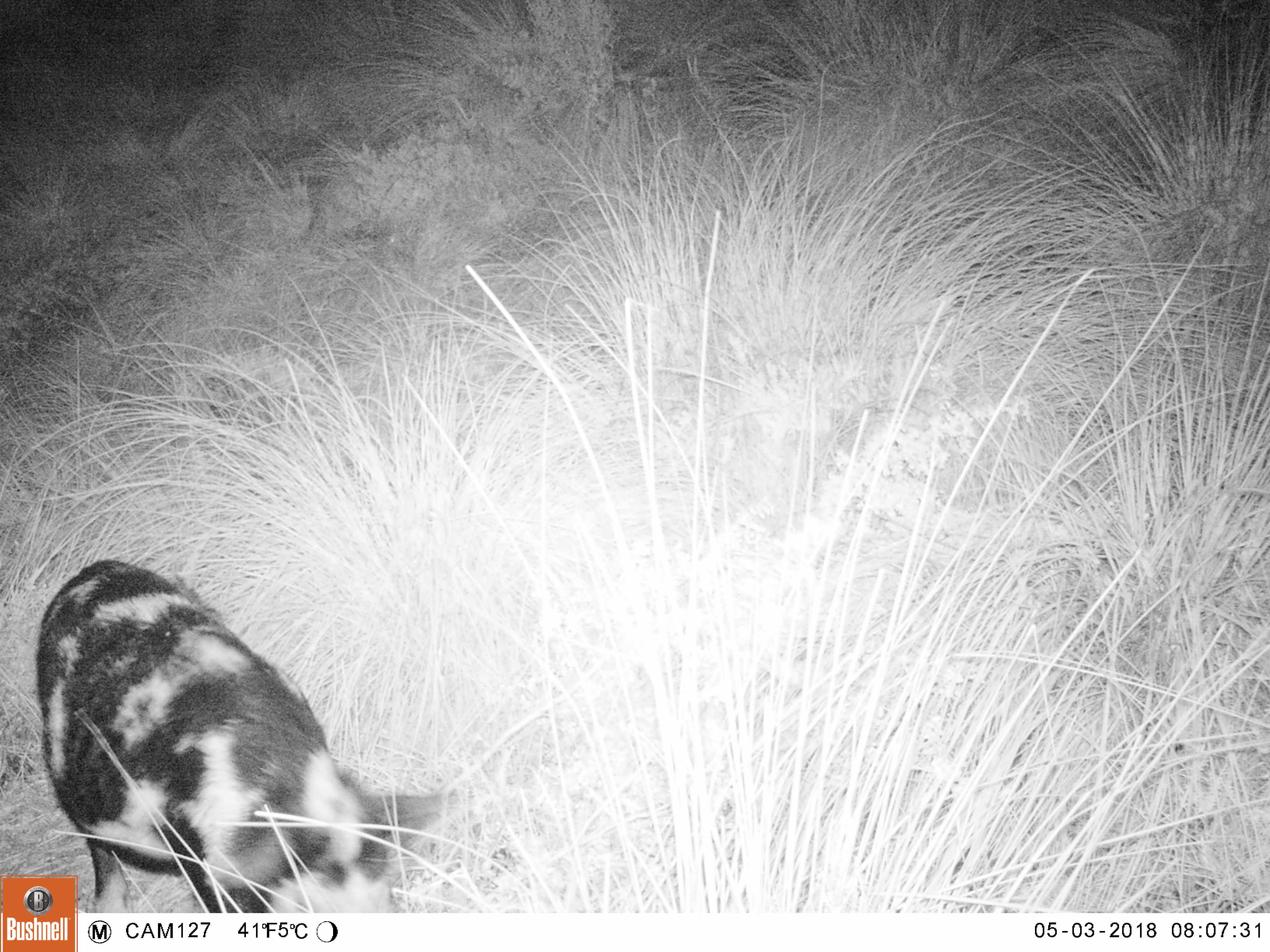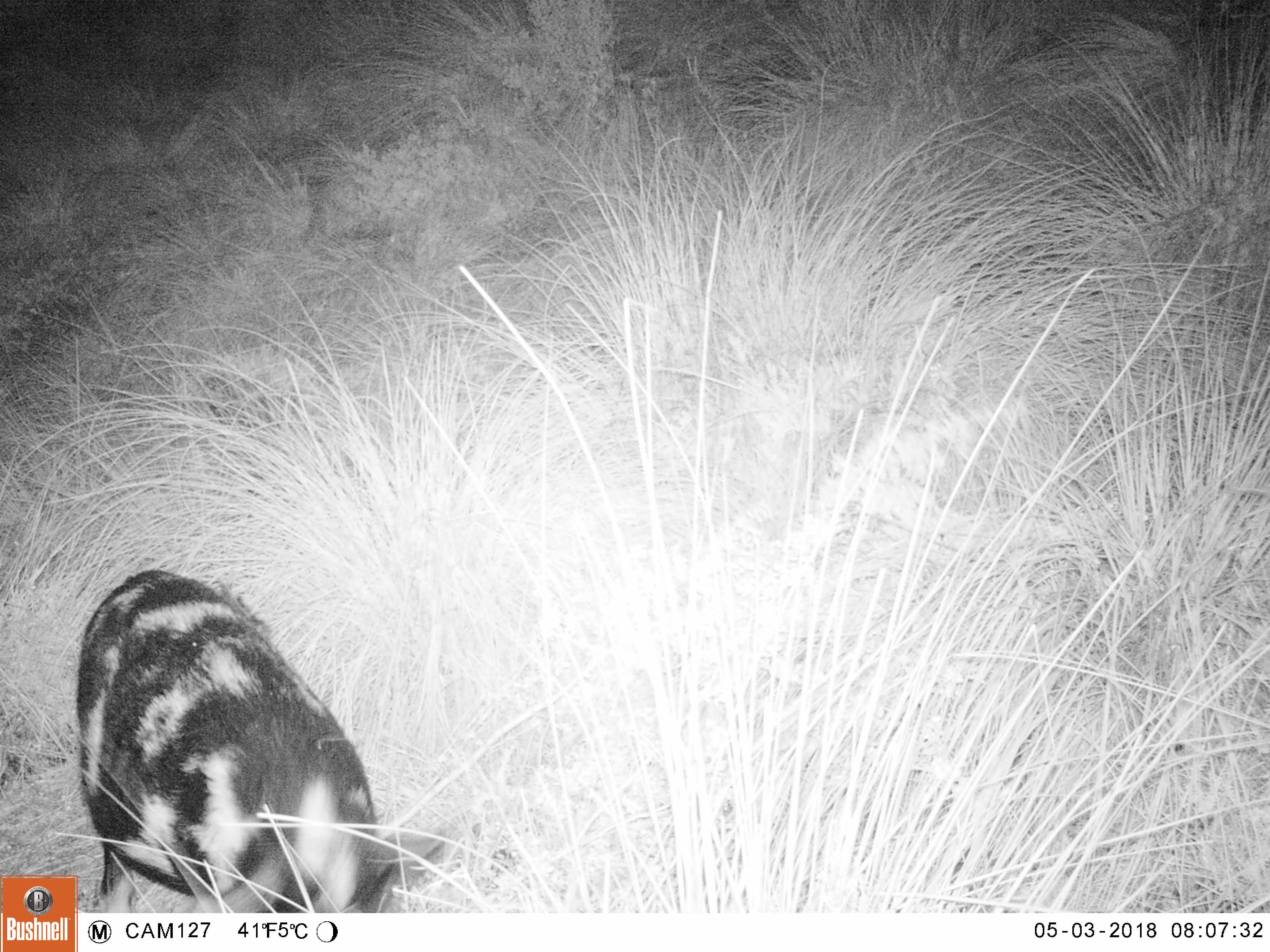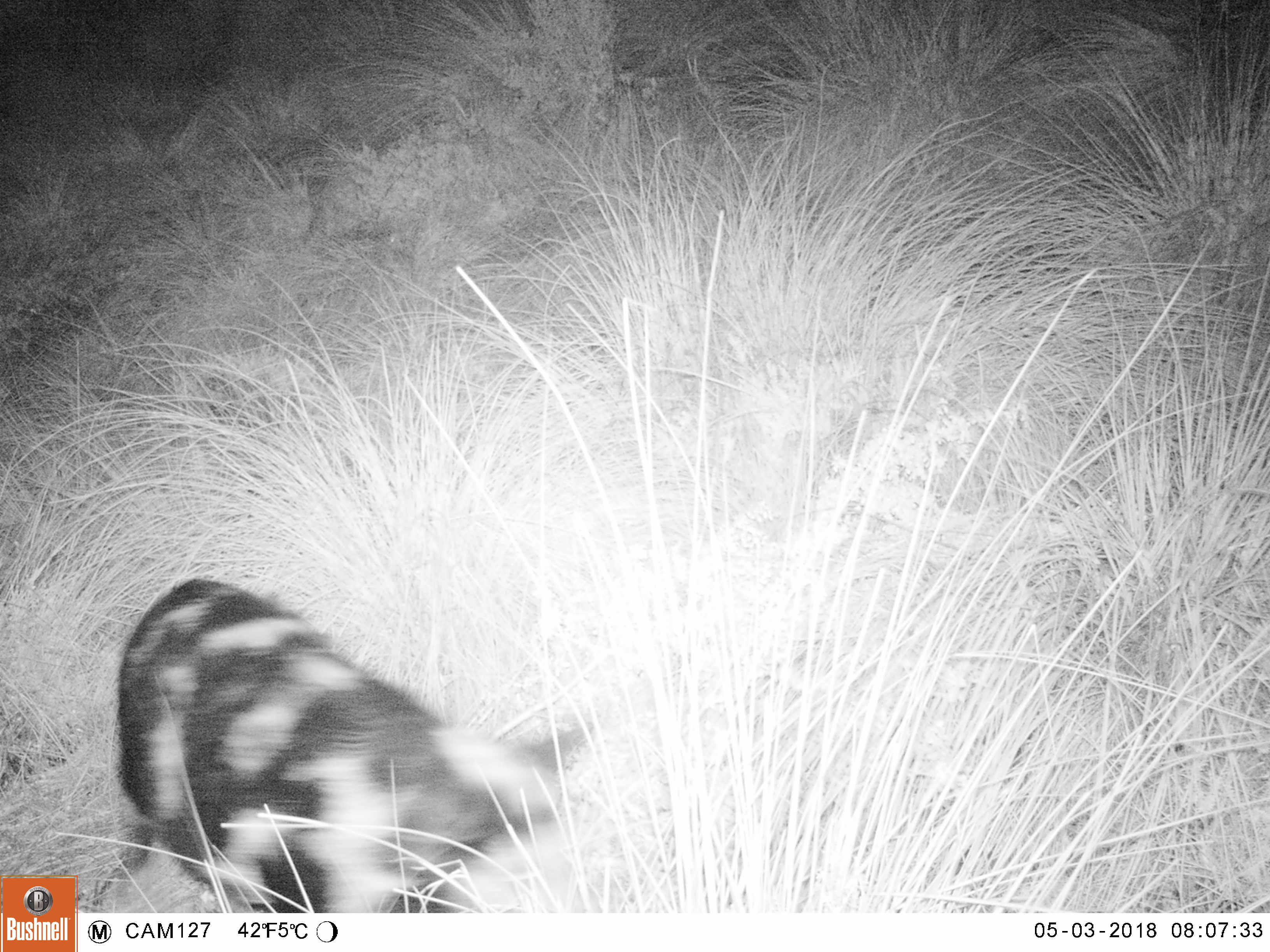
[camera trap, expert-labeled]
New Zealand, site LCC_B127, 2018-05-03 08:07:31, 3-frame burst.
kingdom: Animalia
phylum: Chordata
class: Mammalia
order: Artiodactyla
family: Suidae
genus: Sus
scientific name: Sus scrofa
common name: pig